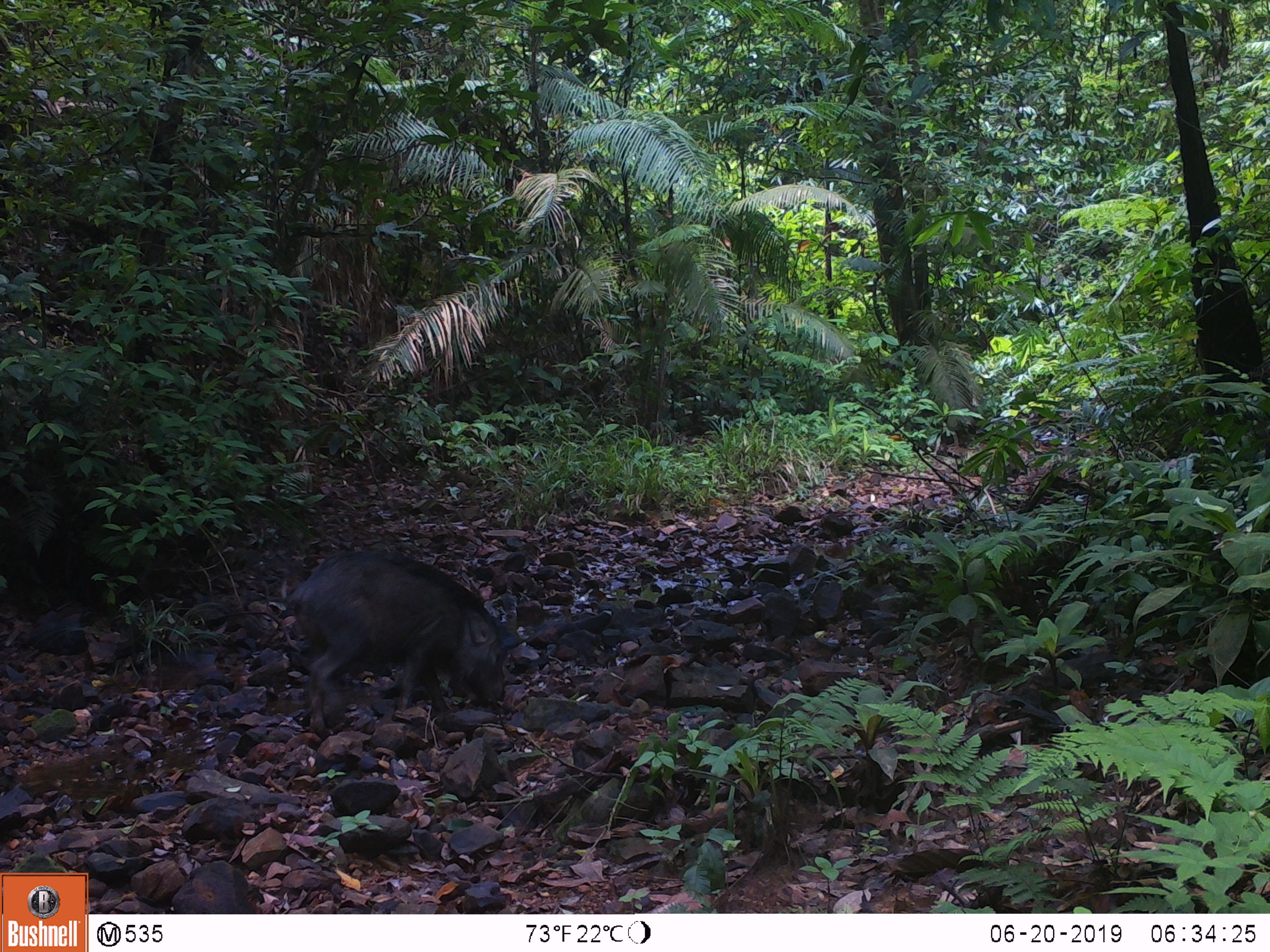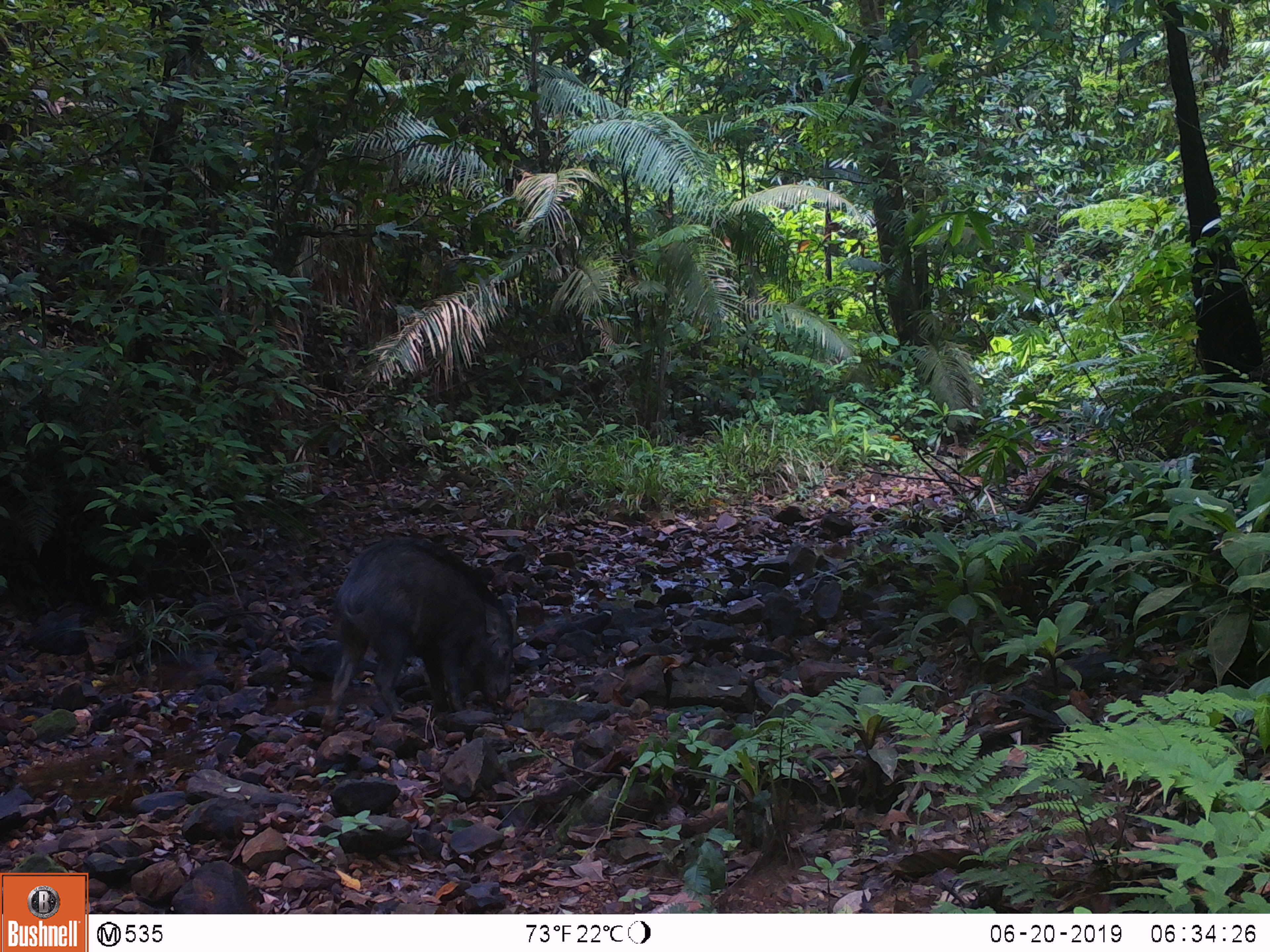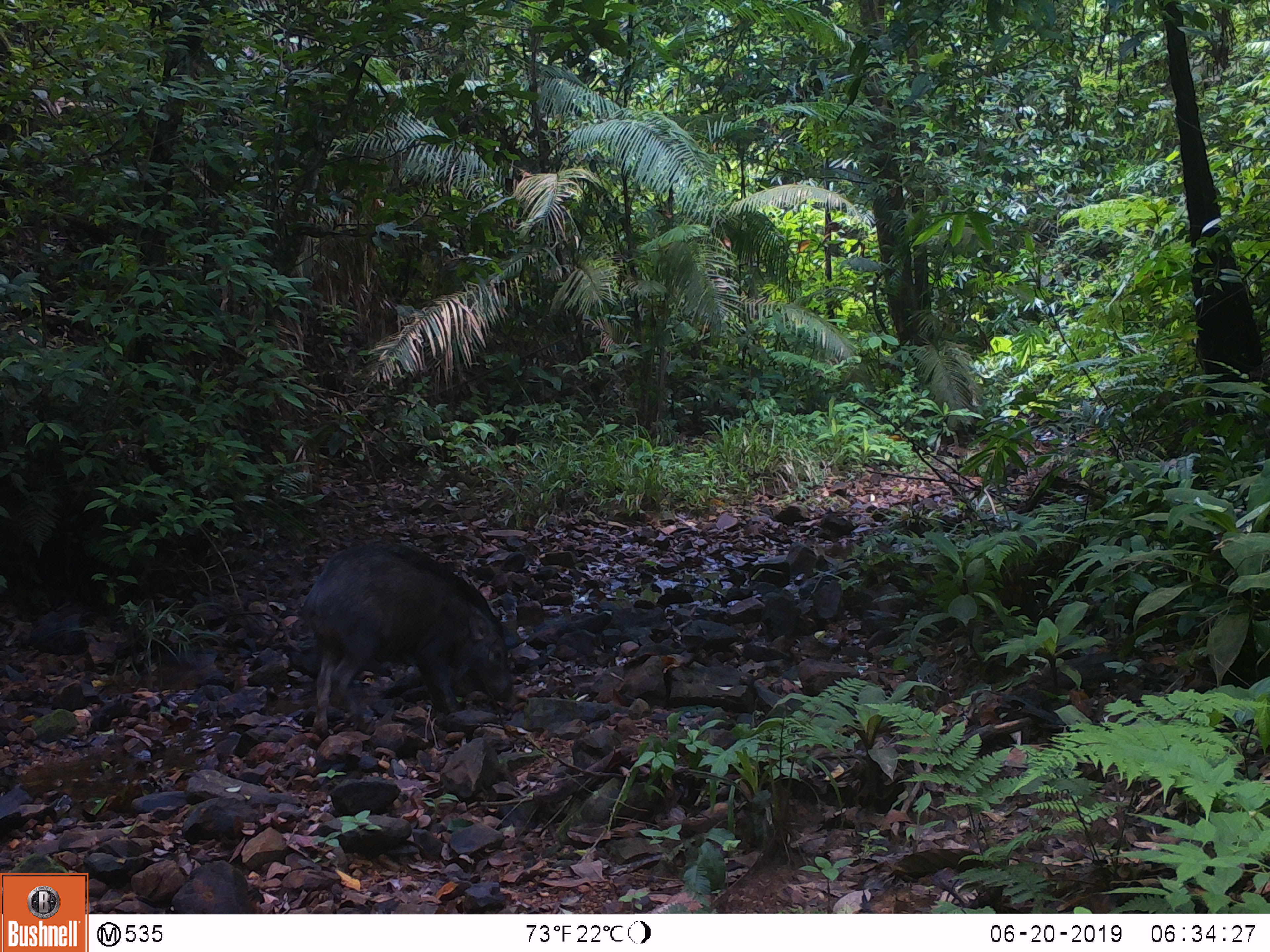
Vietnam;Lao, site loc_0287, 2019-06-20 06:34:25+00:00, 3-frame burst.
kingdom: Animalia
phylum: Chordata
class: Mammalia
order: Artiodactyla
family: Suidae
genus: Sus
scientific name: Sus scrofa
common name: eurasian wild pig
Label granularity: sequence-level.